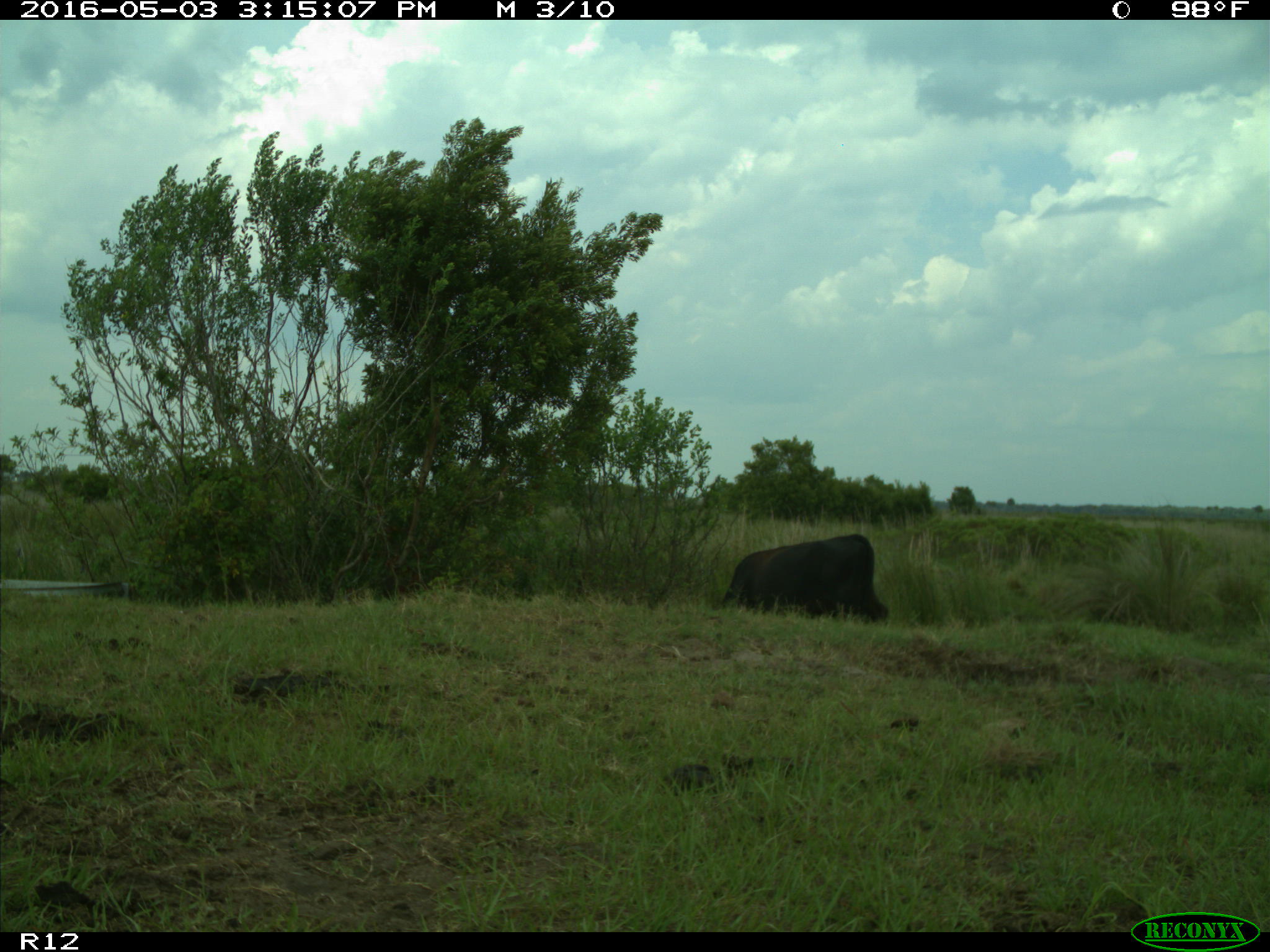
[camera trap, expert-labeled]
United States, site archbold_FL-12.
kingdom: Animalia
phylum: Chordata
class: Mammalia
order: Artiodactyla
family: Bovidae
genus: Bos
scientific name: Bos taurus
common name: domestic cow